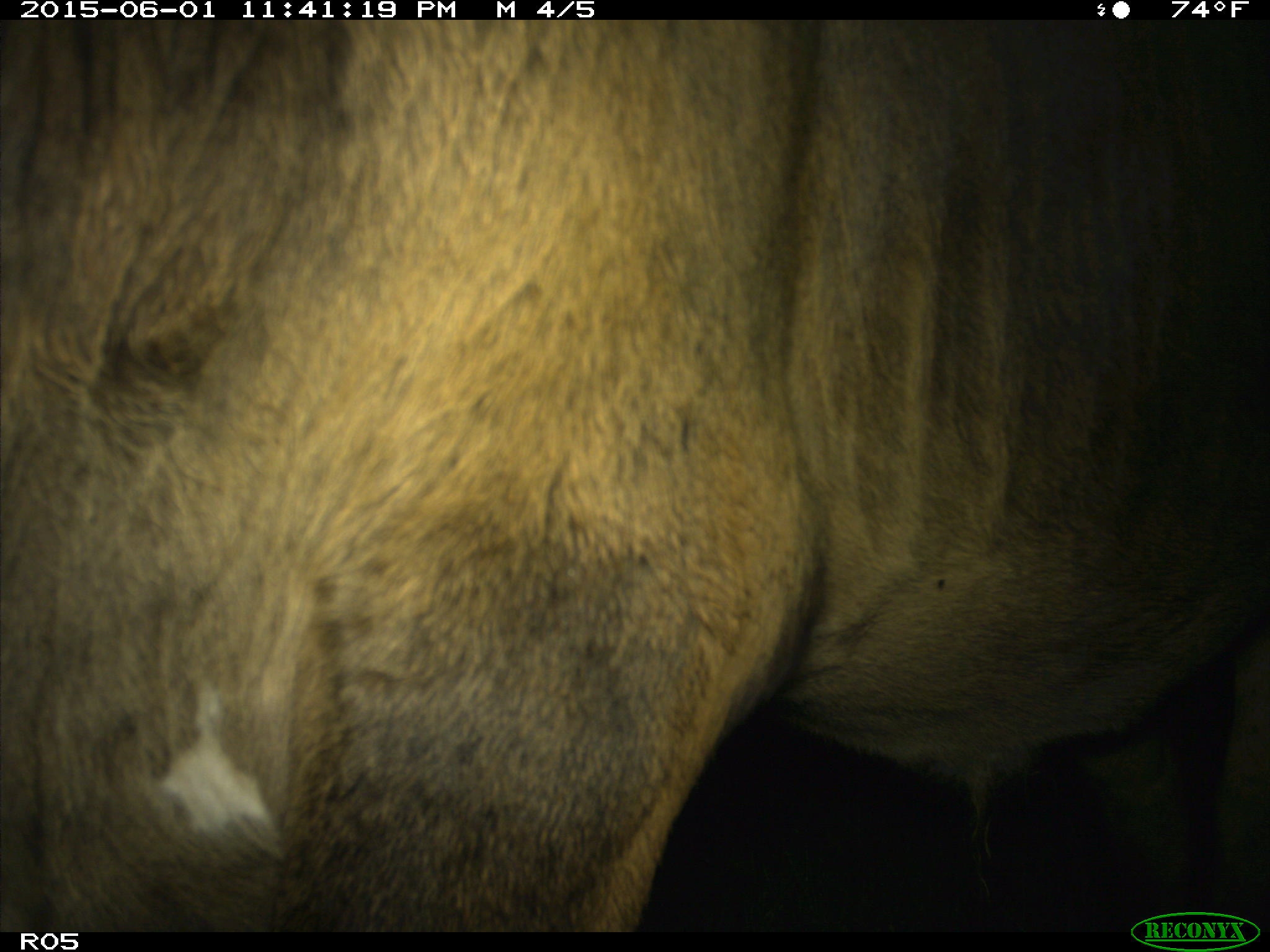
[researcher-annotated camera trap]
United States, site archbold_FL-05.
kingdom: Animalia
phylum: Chordata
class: Mammalia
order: Artiodactyla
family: Bovidae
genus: Bos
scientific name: Bos taurus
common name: domestic cow